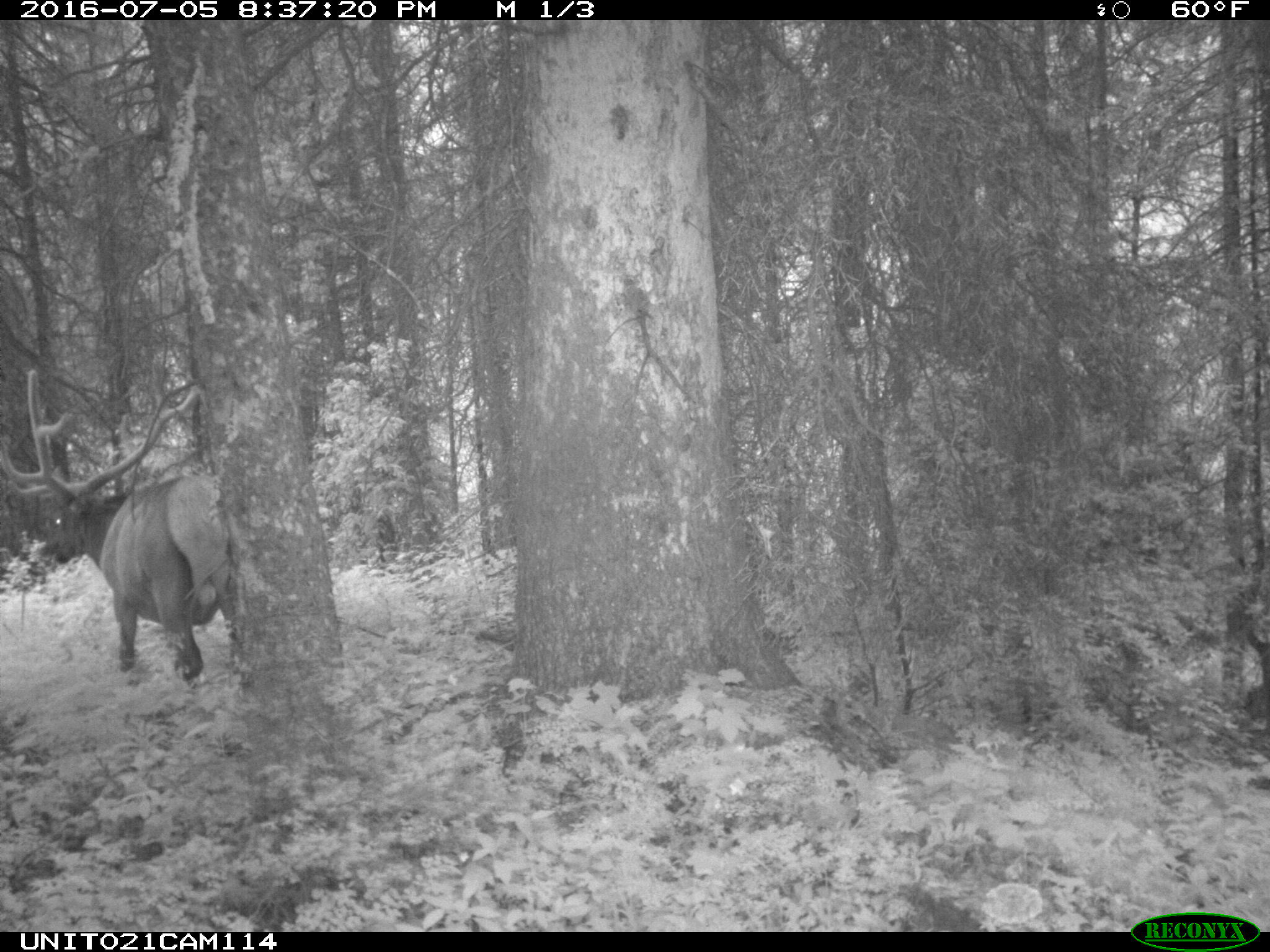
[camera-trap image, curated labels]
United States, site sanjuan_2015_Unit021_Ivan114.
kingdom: Animalia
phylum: Chordata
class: Mammalia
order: Artiodactyla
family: Cervidae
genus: Cervus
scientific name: Cervus elaphus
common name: red deer